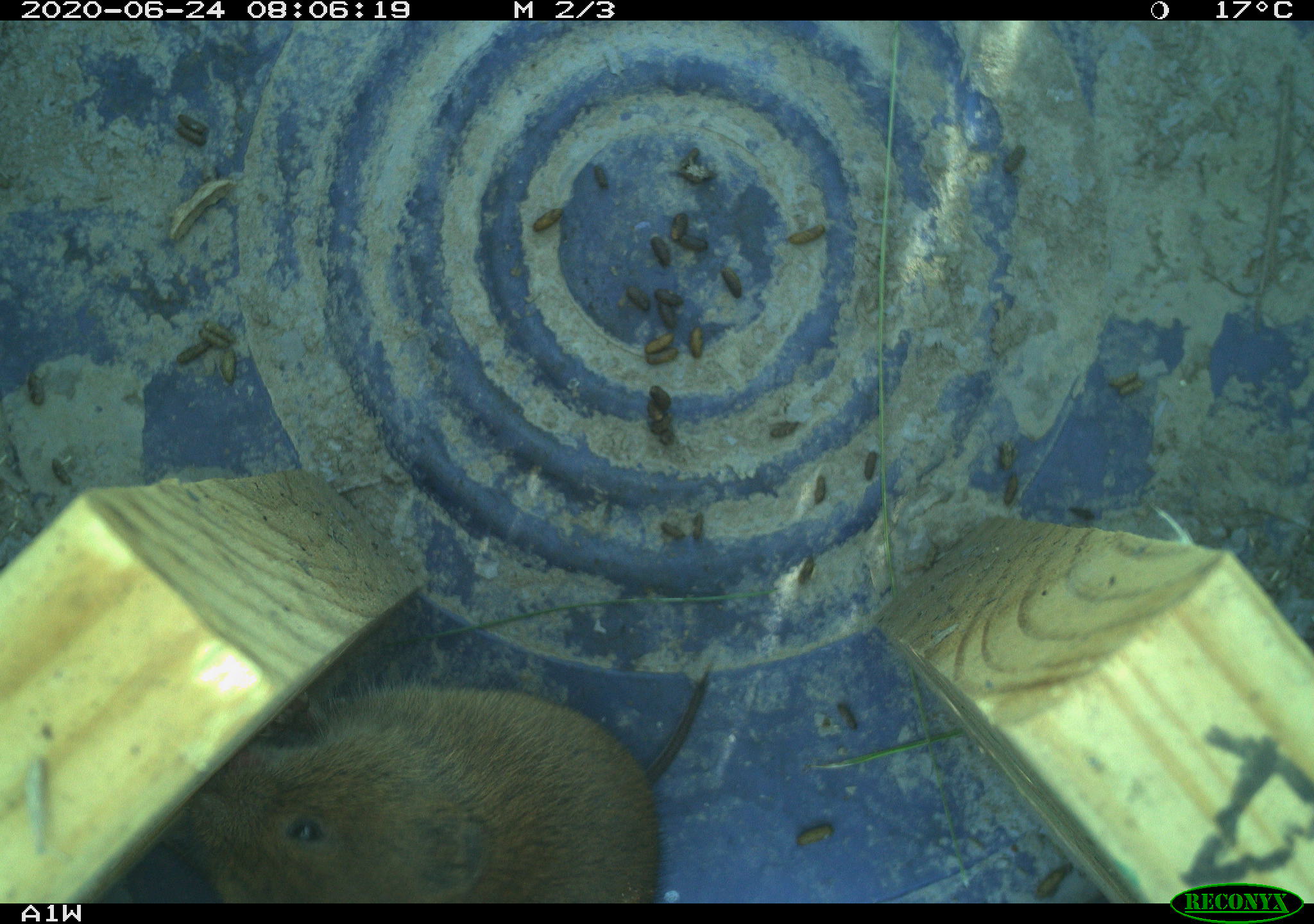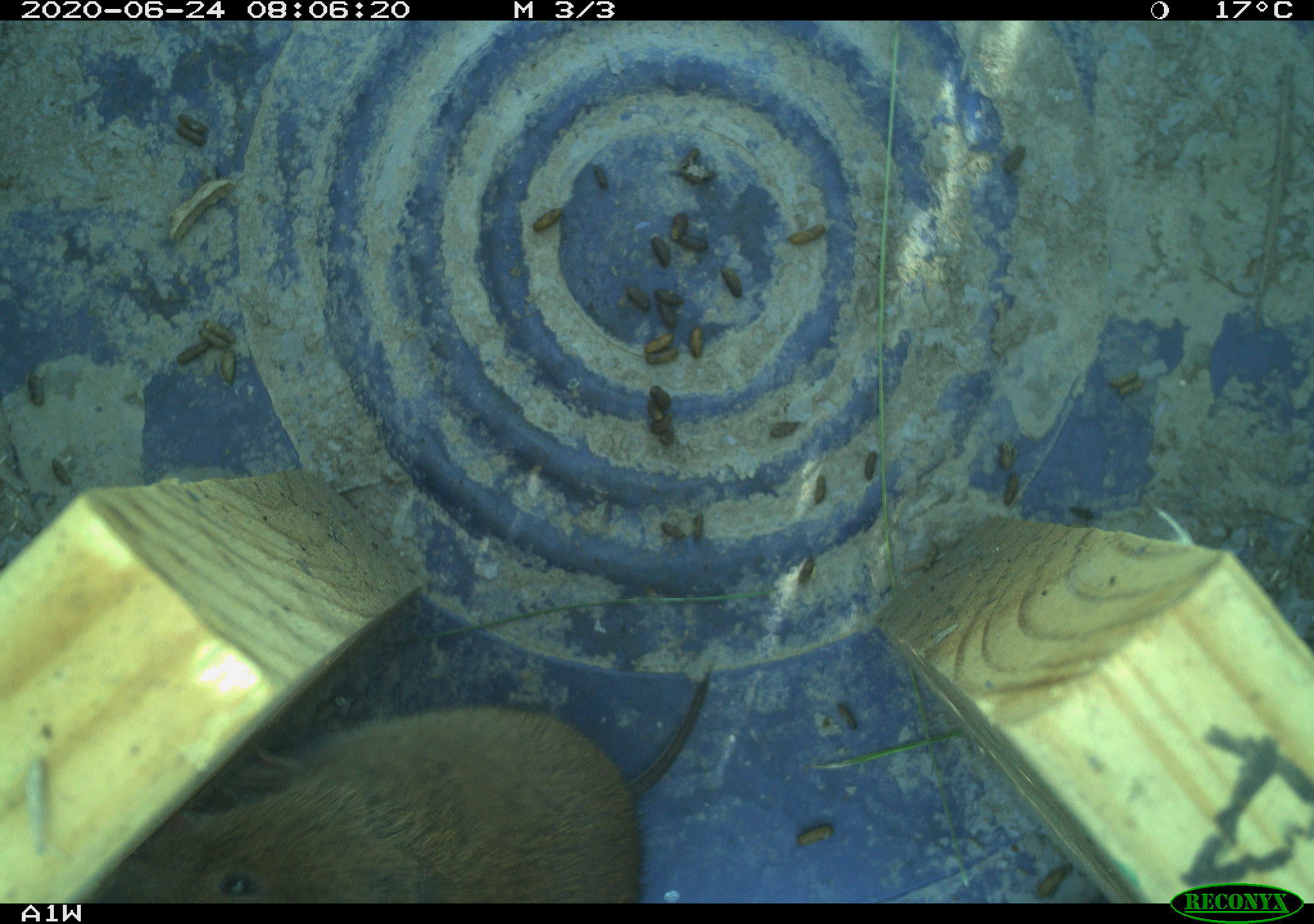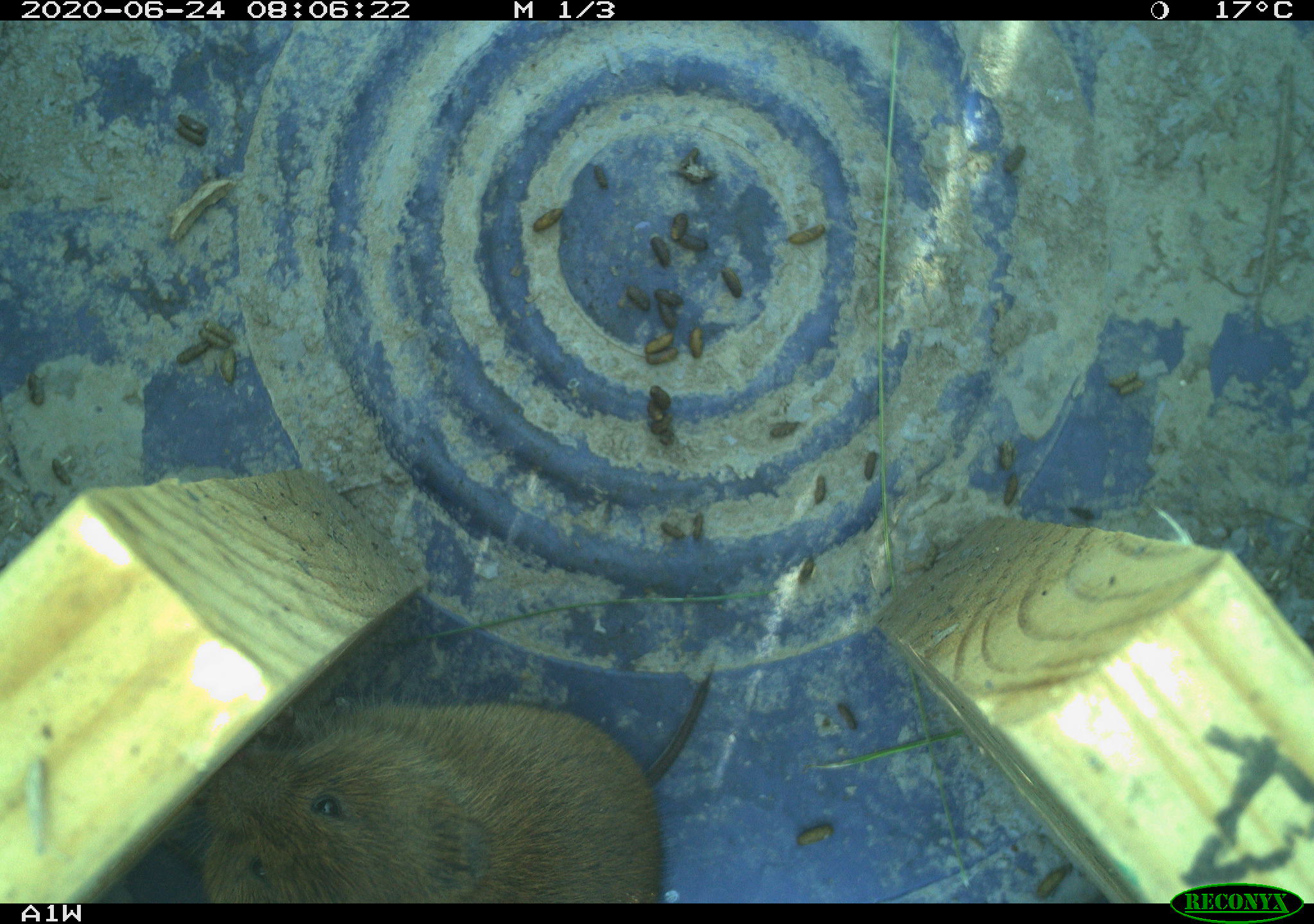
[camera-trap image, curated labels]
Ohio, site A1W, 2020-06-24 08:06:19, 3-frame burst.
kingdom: Animalia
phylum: Chordata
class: Mammalia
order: Rodentia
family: Cricetidae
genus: Microtus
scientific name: Microtus pennsylvanicus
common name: meadow vole